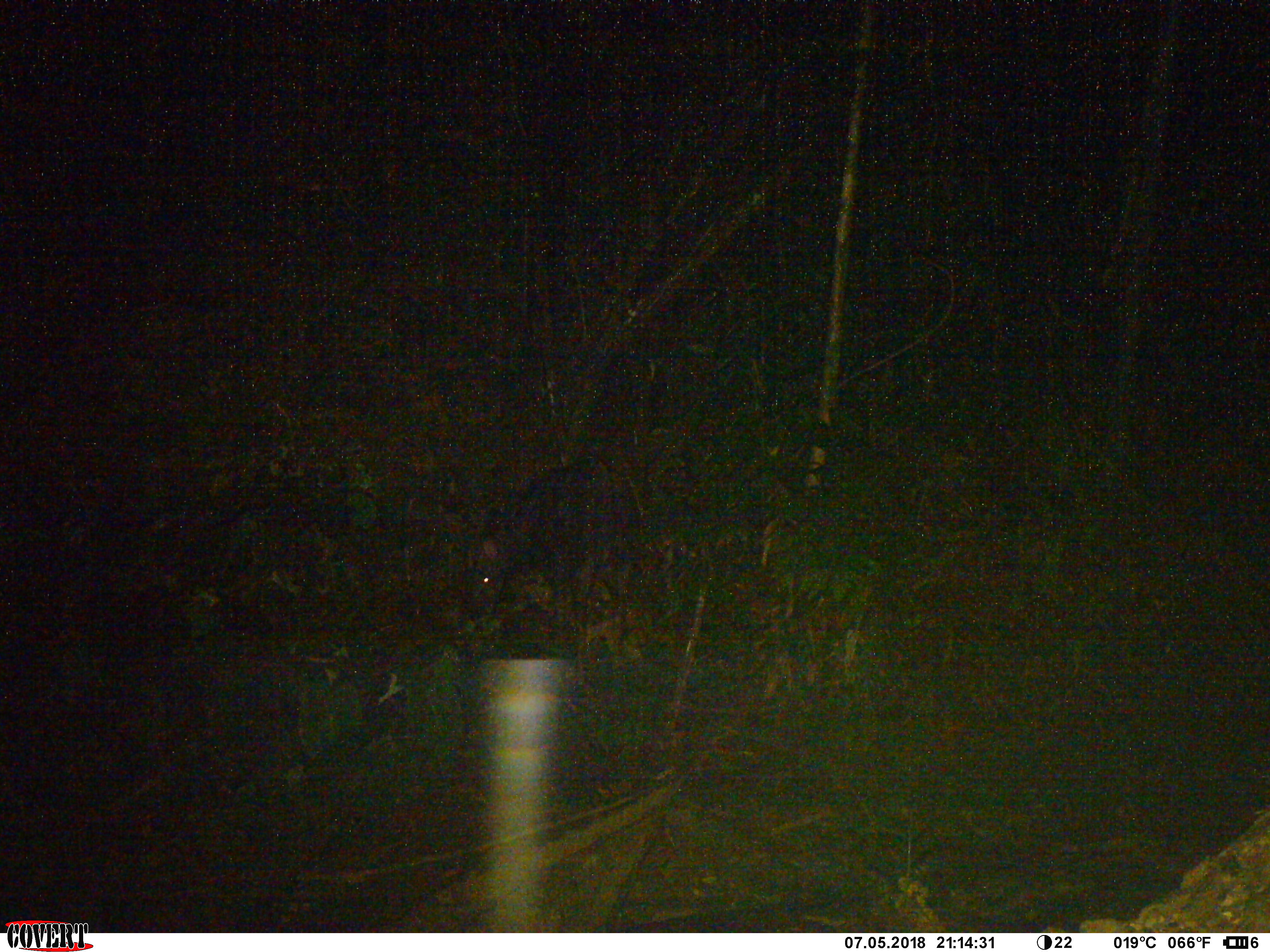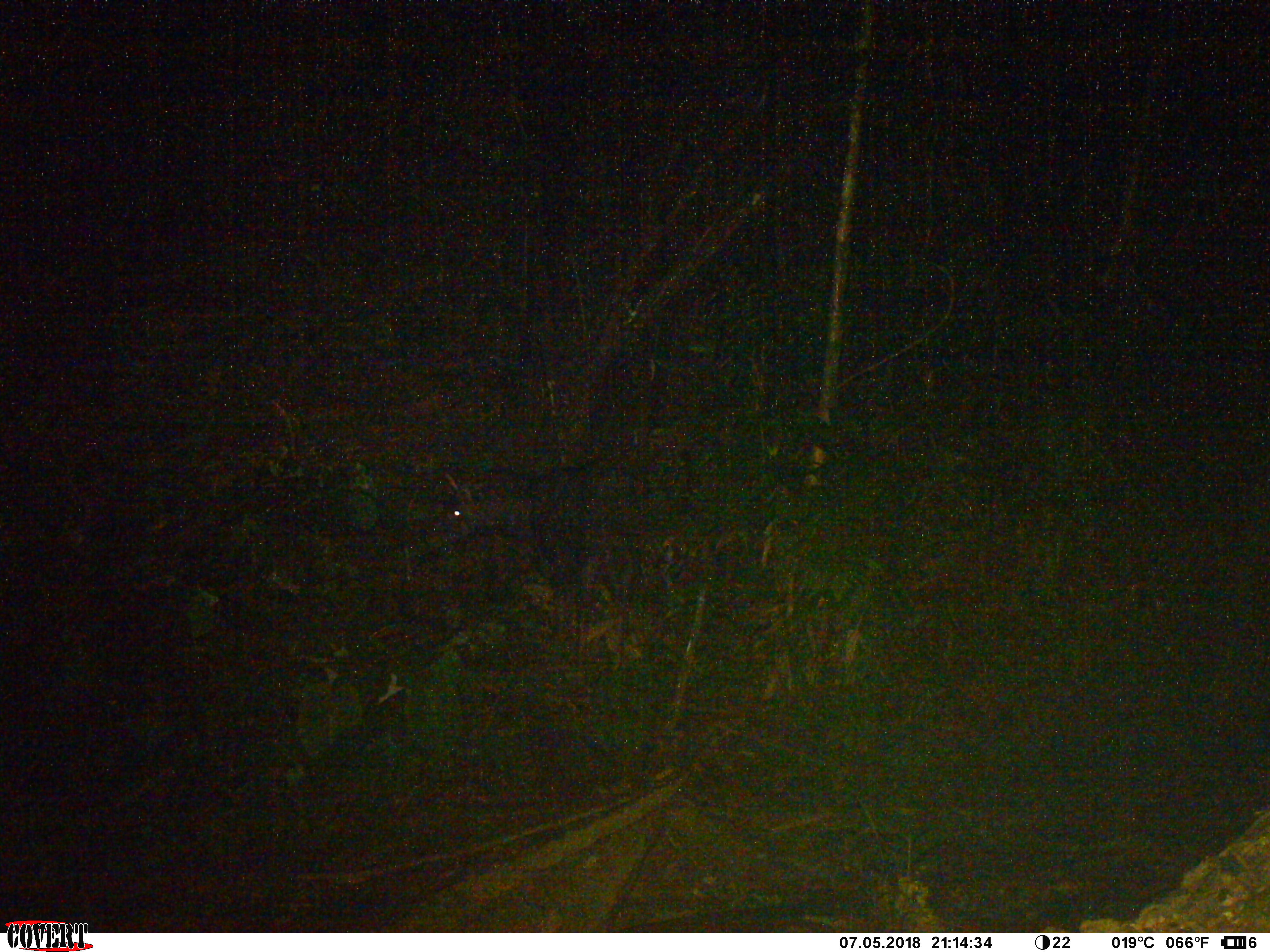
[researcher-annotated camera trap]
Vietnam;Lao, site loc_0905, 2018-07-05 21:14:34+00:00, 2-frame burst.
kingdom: Animalia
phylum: Chordata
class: Mammalia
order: Artiodactyla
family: Bovidae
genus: Capricornis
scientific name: Capricornis sumatraensis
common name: chinese serow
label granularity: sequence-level